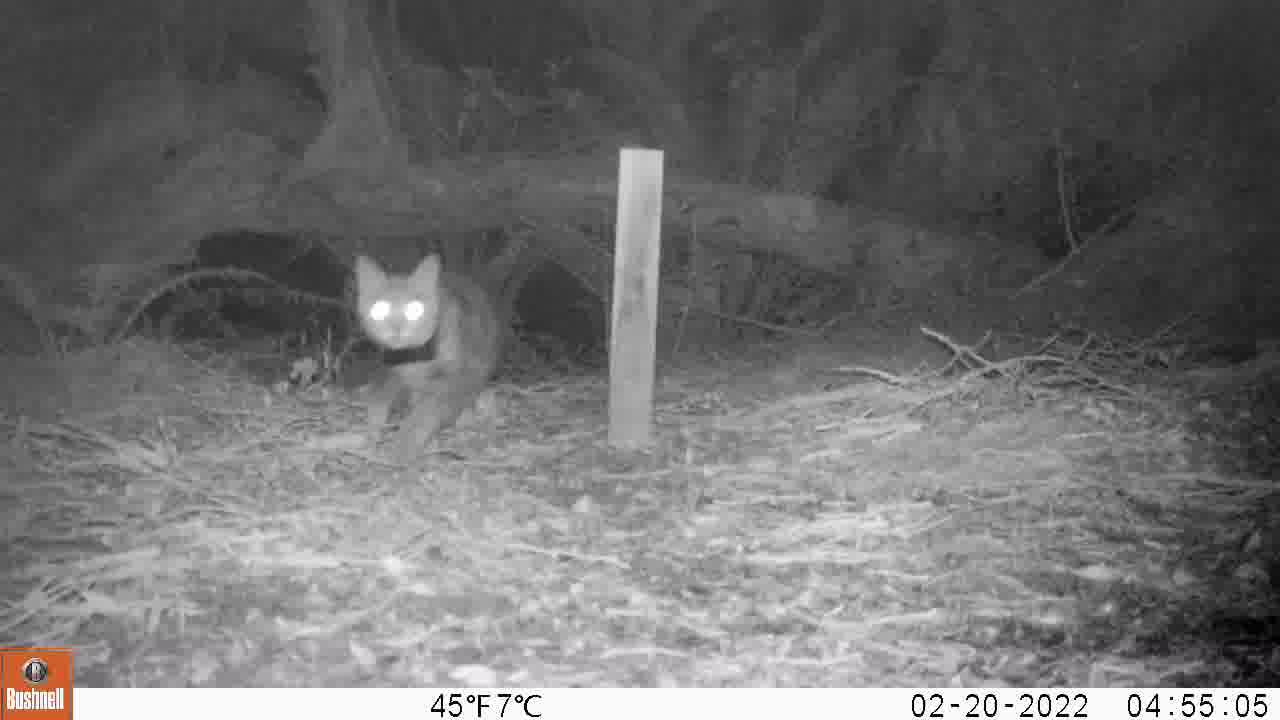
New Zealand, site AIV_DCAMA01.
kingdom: Animalia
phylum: Chordata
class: Mammalia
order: Carnivora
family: Felidae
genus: Felis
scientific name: Felis catus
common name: domestic cat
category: cat